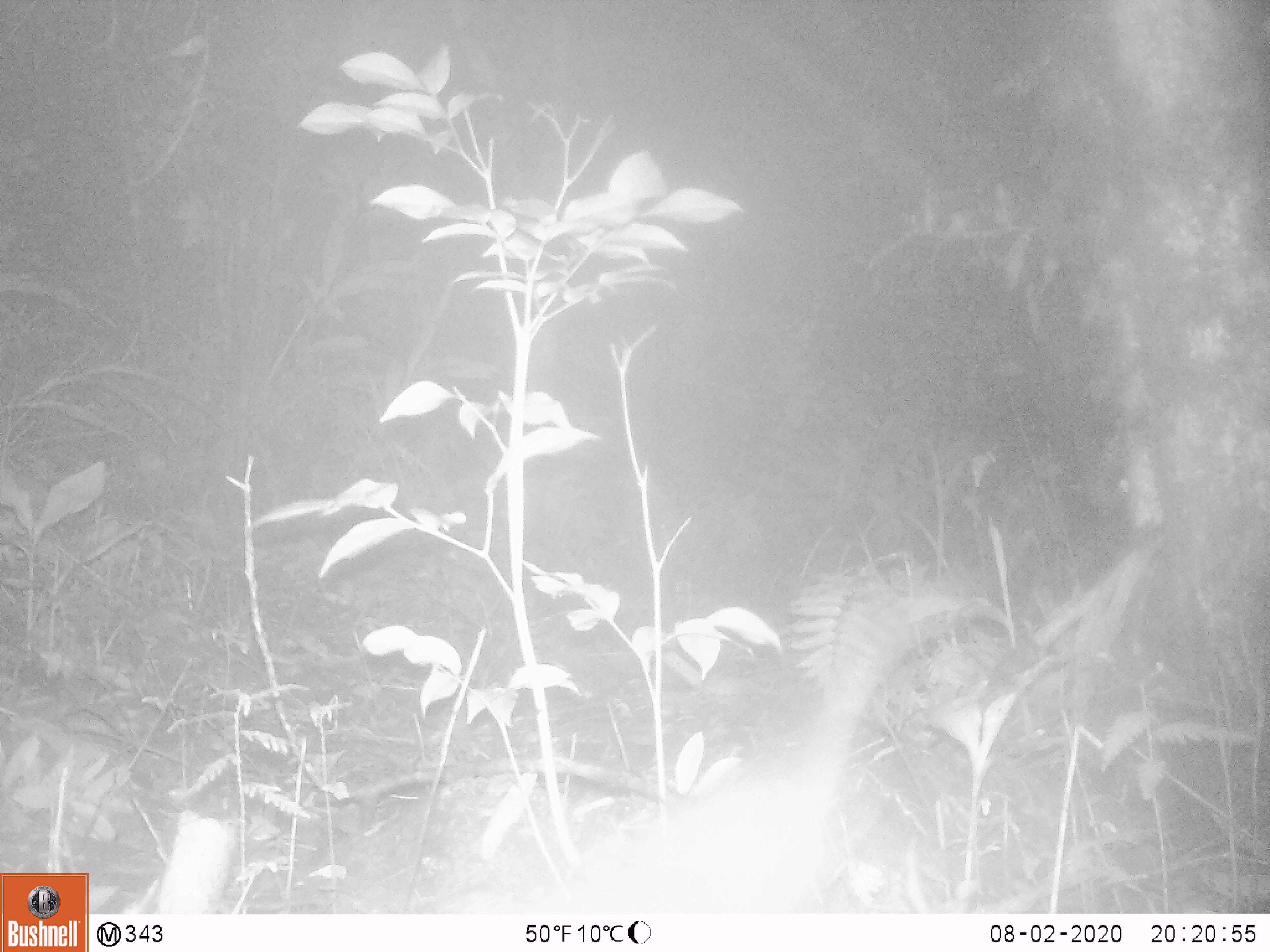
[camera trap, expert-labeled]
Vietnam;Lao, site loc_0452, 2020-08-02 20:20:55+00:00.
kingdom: Animalia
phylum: Chordata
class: Mammalia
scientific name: Mammalia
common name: mammal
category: unidentified small mammal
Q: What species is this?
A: Unidentified small mammal (mammal) (Mammalia).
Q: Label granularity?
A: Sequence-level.